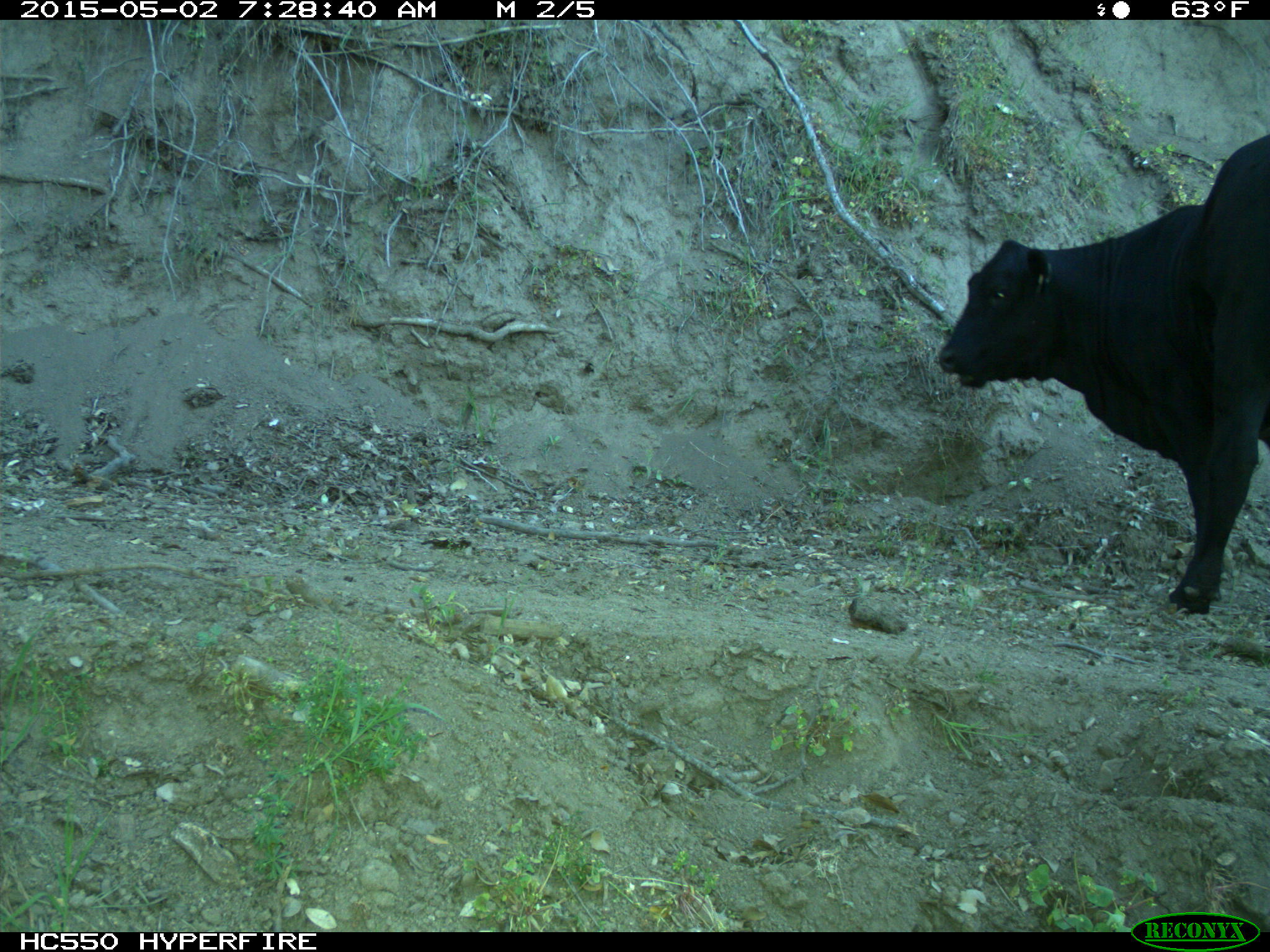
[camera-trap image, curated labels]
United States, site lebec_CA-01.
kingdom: Animalia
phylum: Chordata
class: Mammalia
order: Artiodactyla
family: Bovidae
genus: Bos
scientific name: Bos taurus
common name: domestic cow